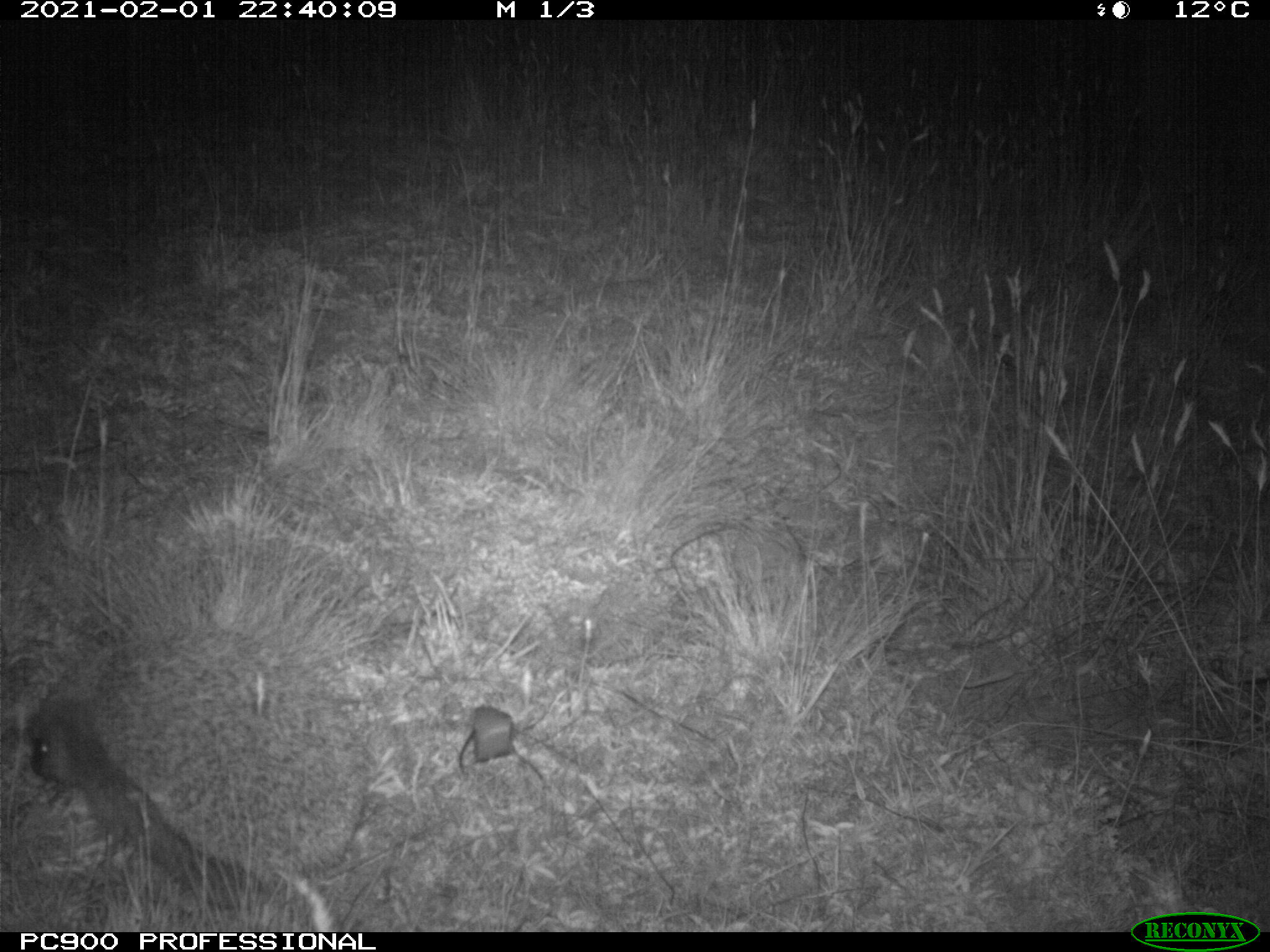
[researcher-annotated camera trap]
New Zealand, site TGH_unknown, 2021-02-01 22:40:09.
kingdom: Animalia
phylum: Chordata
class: Mammalia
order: Eulipotyphla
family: Erinaceidae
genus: Erinaceus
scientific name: Erinaceus europaeus europaeus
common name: european hedgehog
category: hedgehog